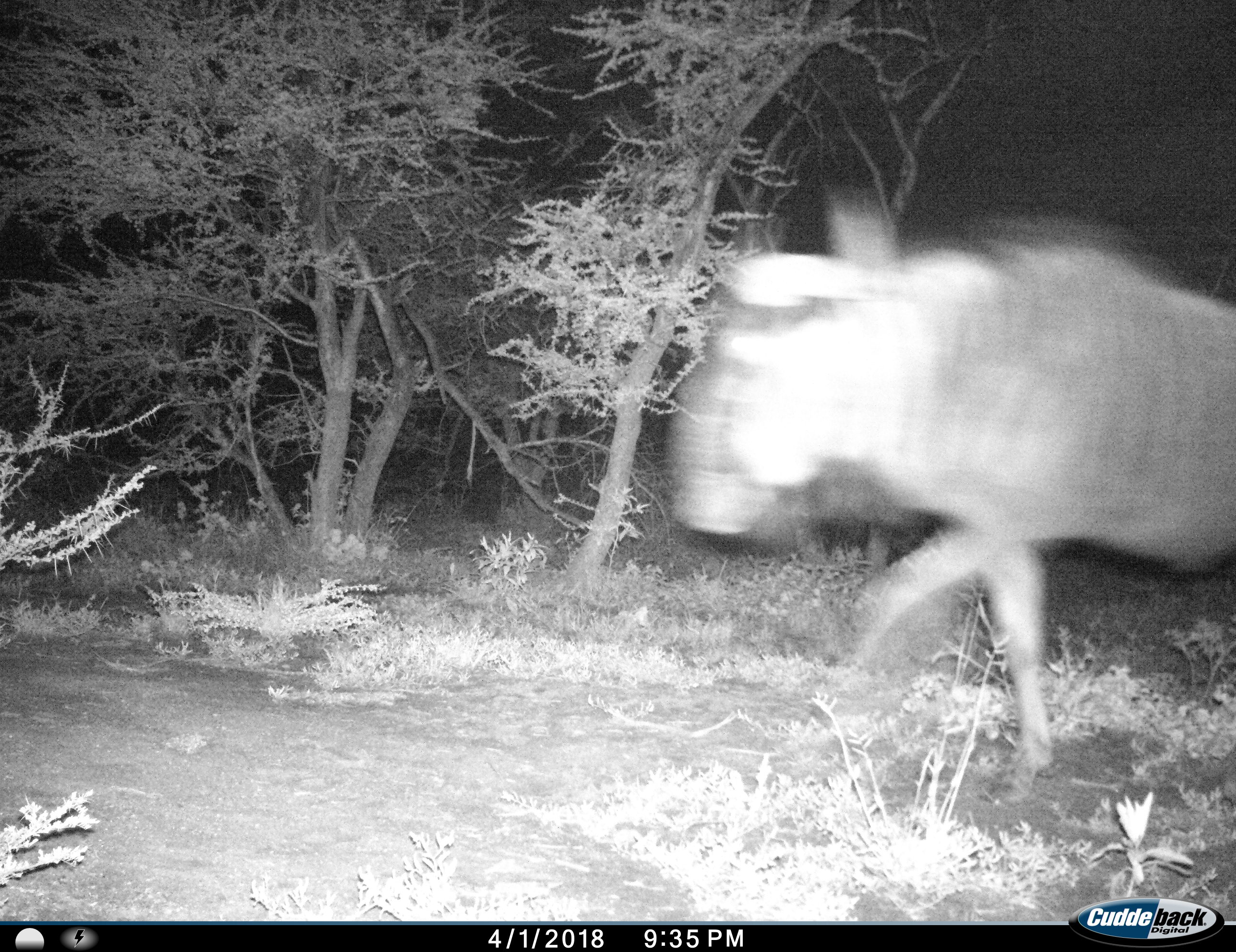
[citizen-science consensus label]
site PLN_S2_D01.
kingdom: Animalia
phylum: Chordata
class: Mammalia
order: Artiodactyla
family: Bovidae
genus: Connochaetes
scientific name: Connochaetes taurinus taurinus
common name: blue wildebeest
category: wildebeestblue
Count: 1.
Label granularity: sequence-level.